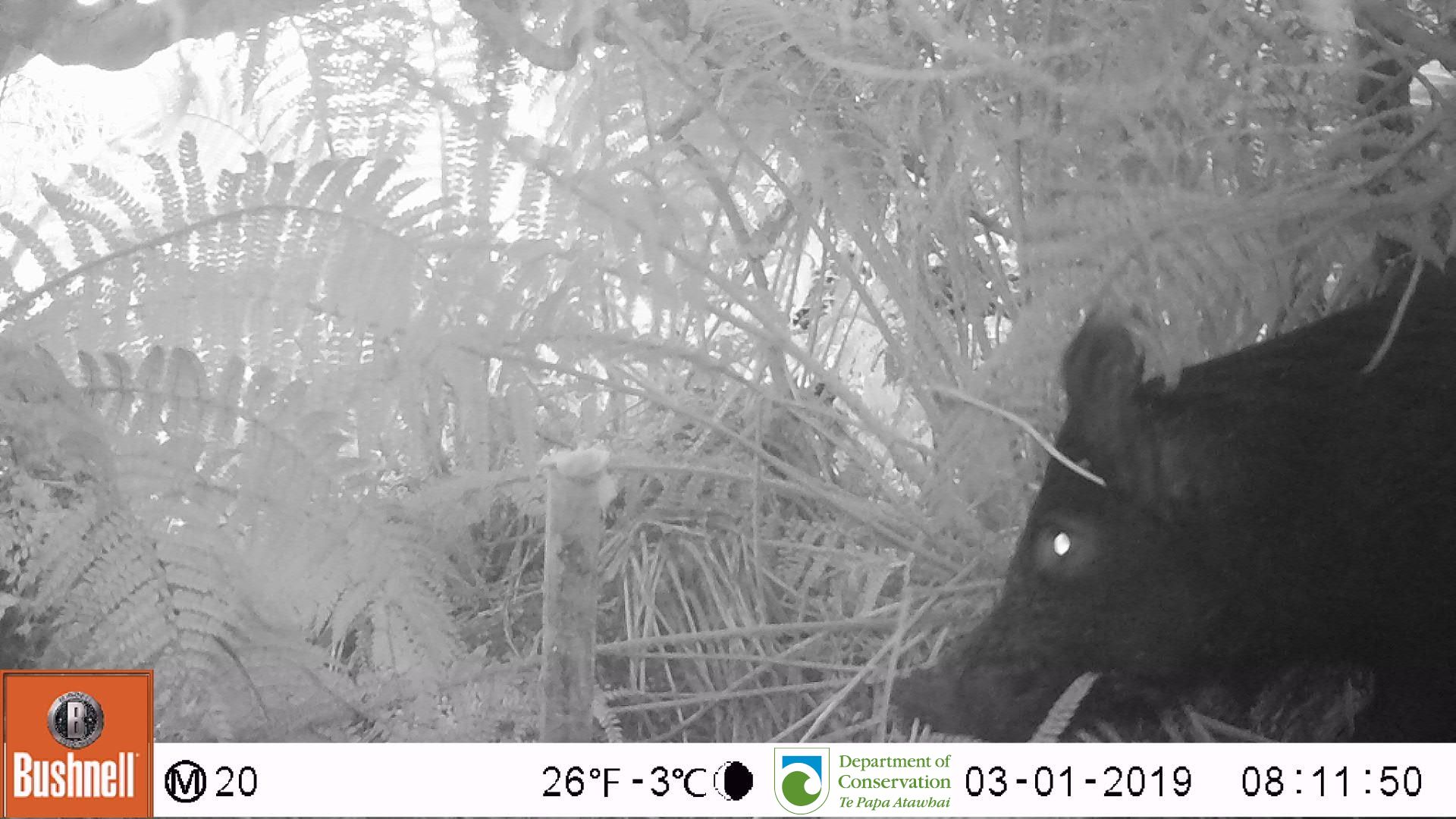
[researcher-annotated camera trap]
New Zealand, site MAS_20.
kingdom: Animalia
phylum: Chordata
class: Mammalia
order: Artiodactyla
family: Suidae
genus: Sus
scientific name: Sus scrofa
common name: pig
Pig (Sus scrofa).